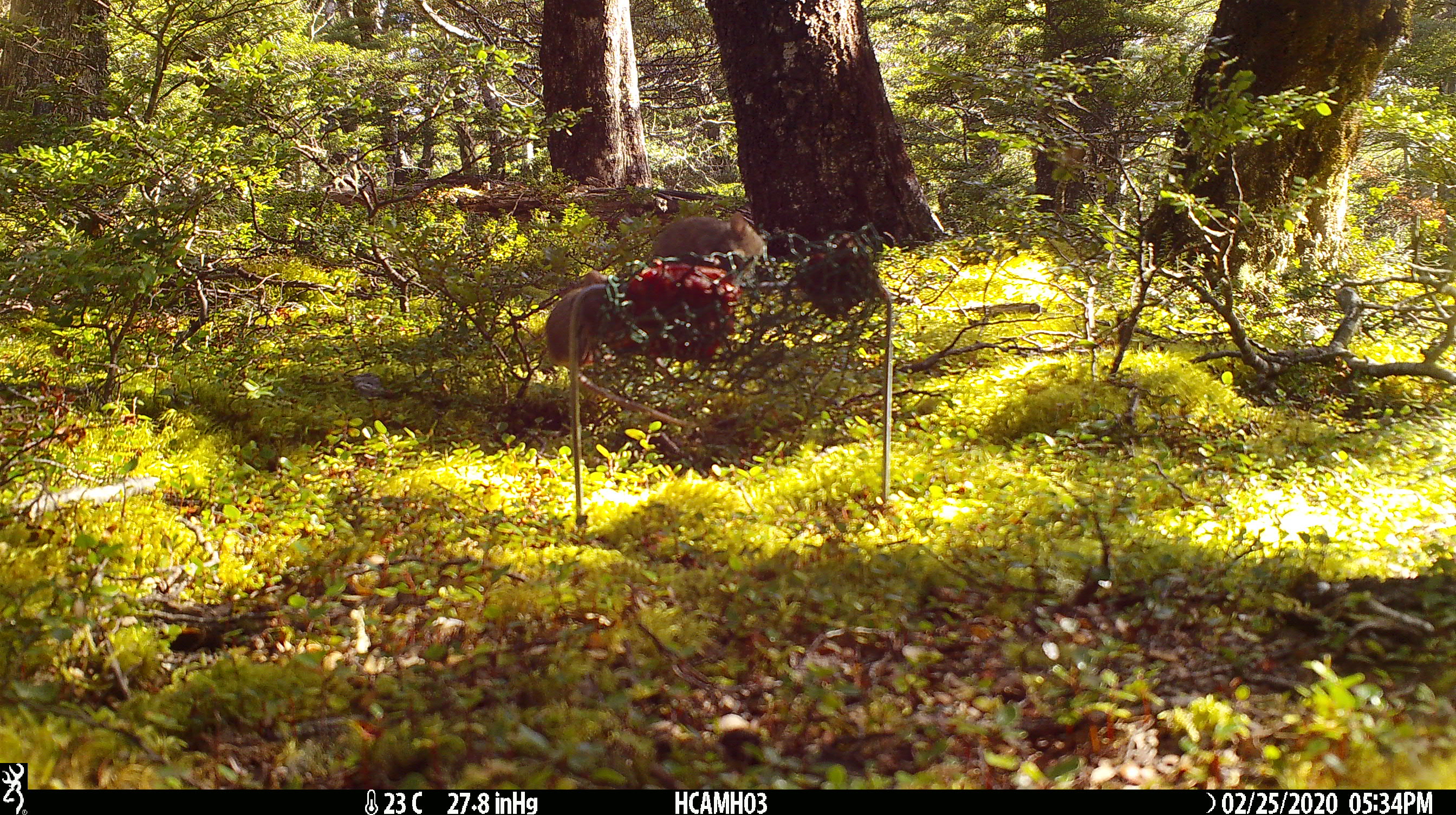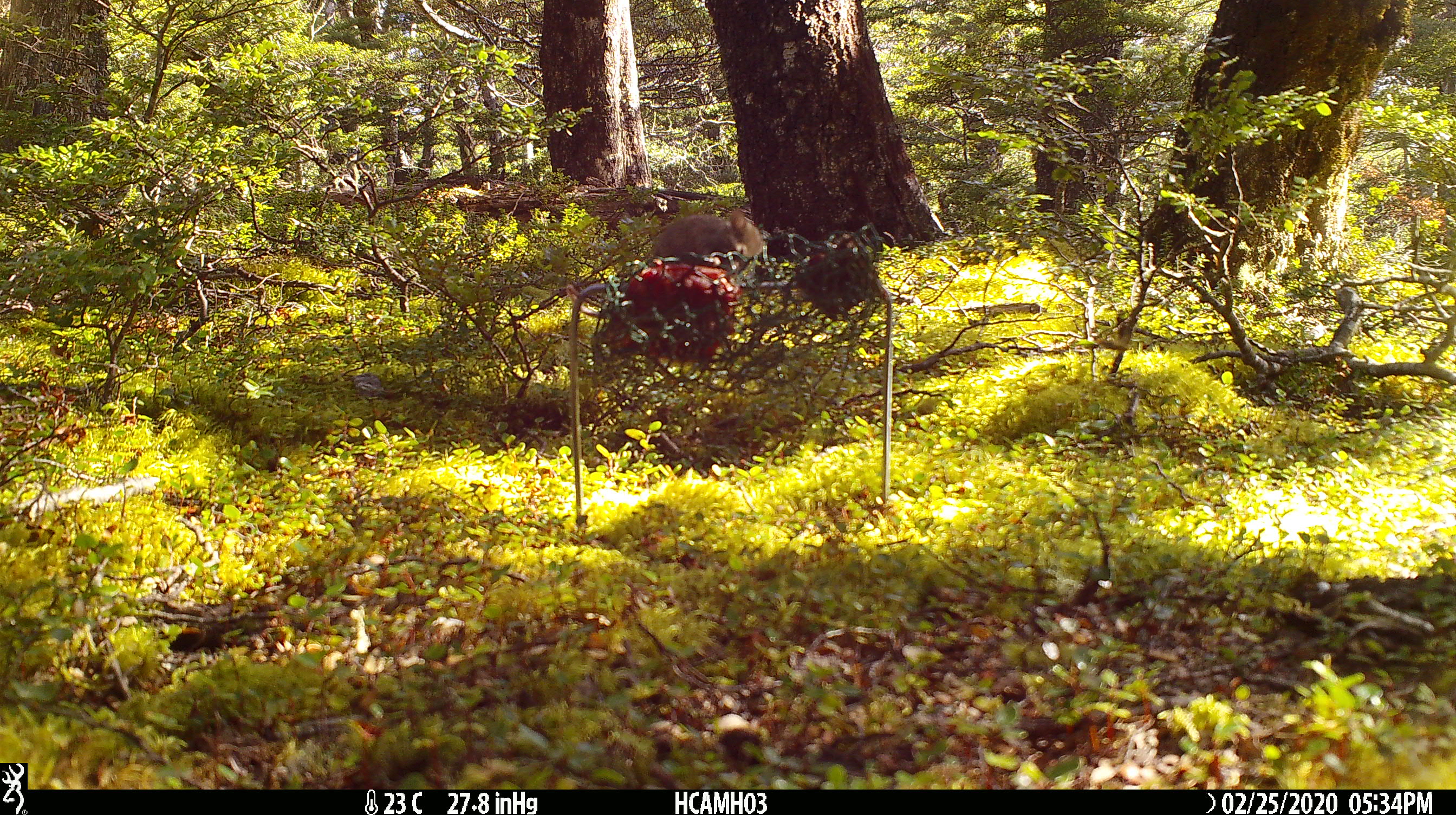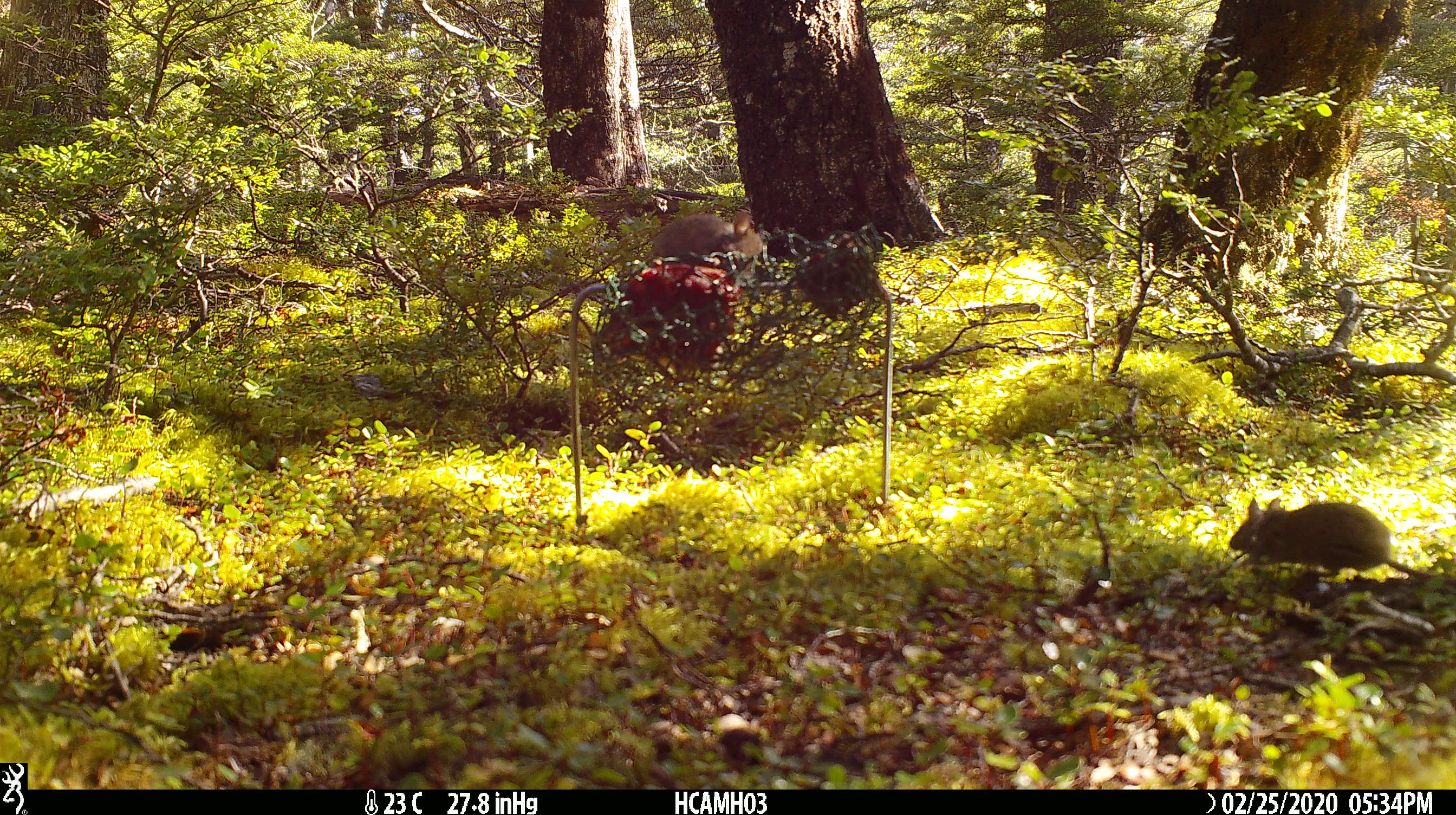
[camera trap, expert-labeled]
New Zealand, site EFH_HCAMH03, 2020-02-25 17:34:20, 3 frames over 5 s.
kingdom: Animalia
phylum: Chordata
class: Mammalia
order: Rodentia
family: Muridae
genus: Mus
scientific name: Mus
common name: mouse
Mouse (Mus).